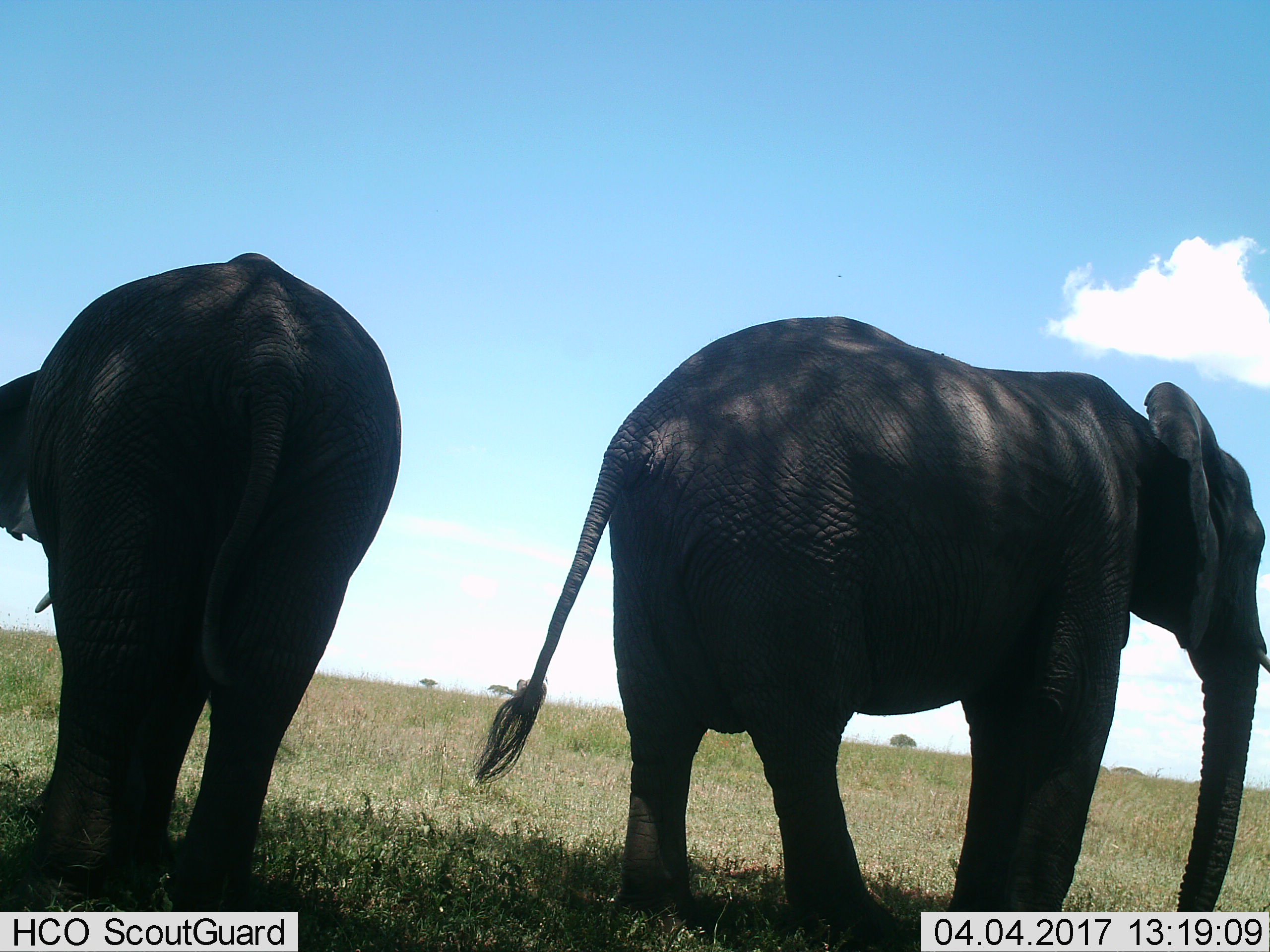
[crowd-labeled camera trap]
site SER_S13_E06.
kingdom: Animalia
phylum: Chordata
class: Mammalia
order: Proboscidea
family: Elephantidae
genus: Loxodonta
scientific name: Loxodonta africana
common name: african bush elephant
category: elephant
Elephant (african bush elephant) (Loxodonta africana), count 2. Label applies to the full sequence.